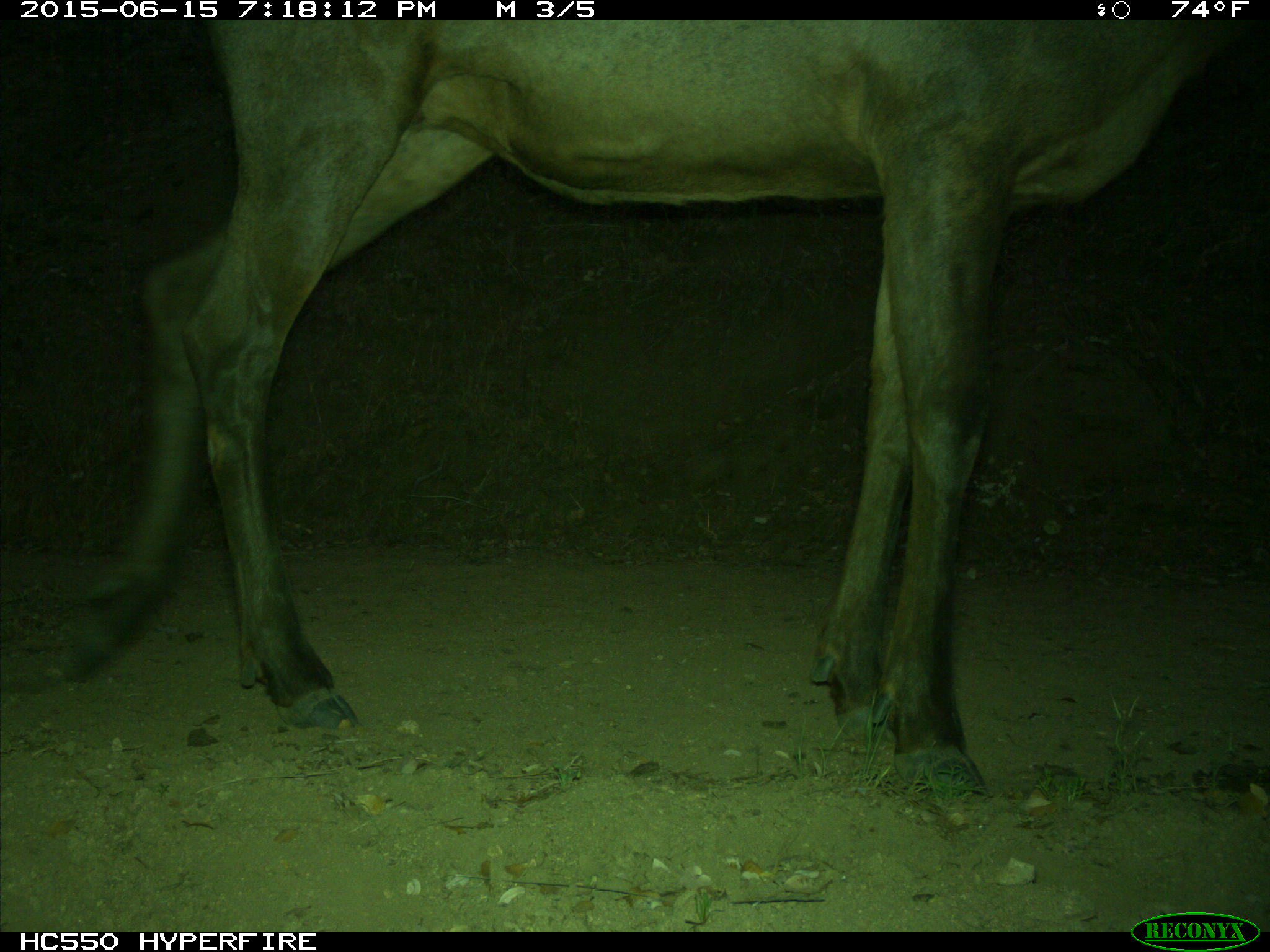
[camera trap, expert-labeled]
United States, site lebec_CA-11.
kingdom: Animalia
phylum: Chordata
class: Mammalia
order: Artiodactyla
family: Cervidae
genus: Cervus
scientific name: Cervus canadensis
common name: elk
Cervus canadensis (elk).